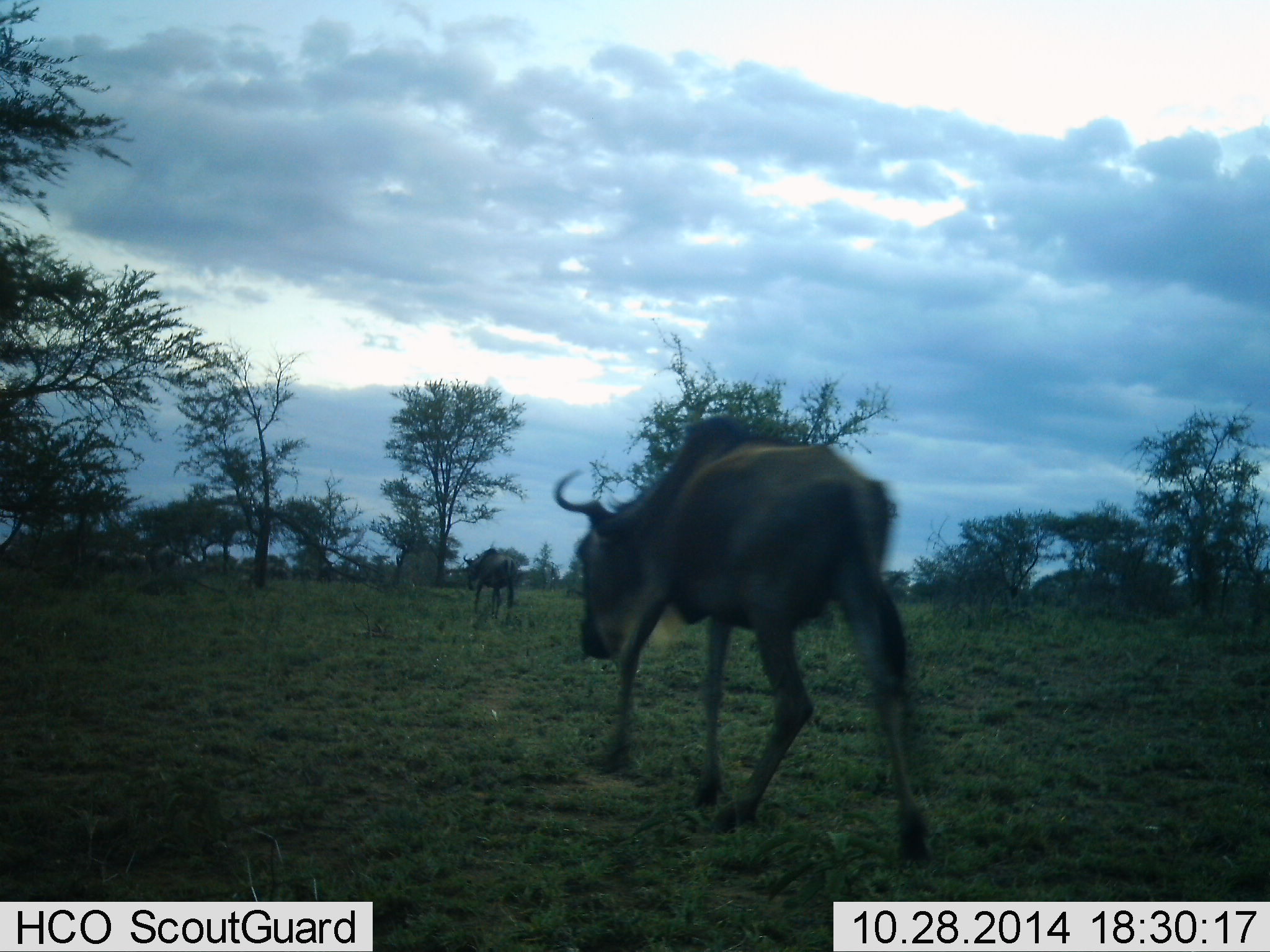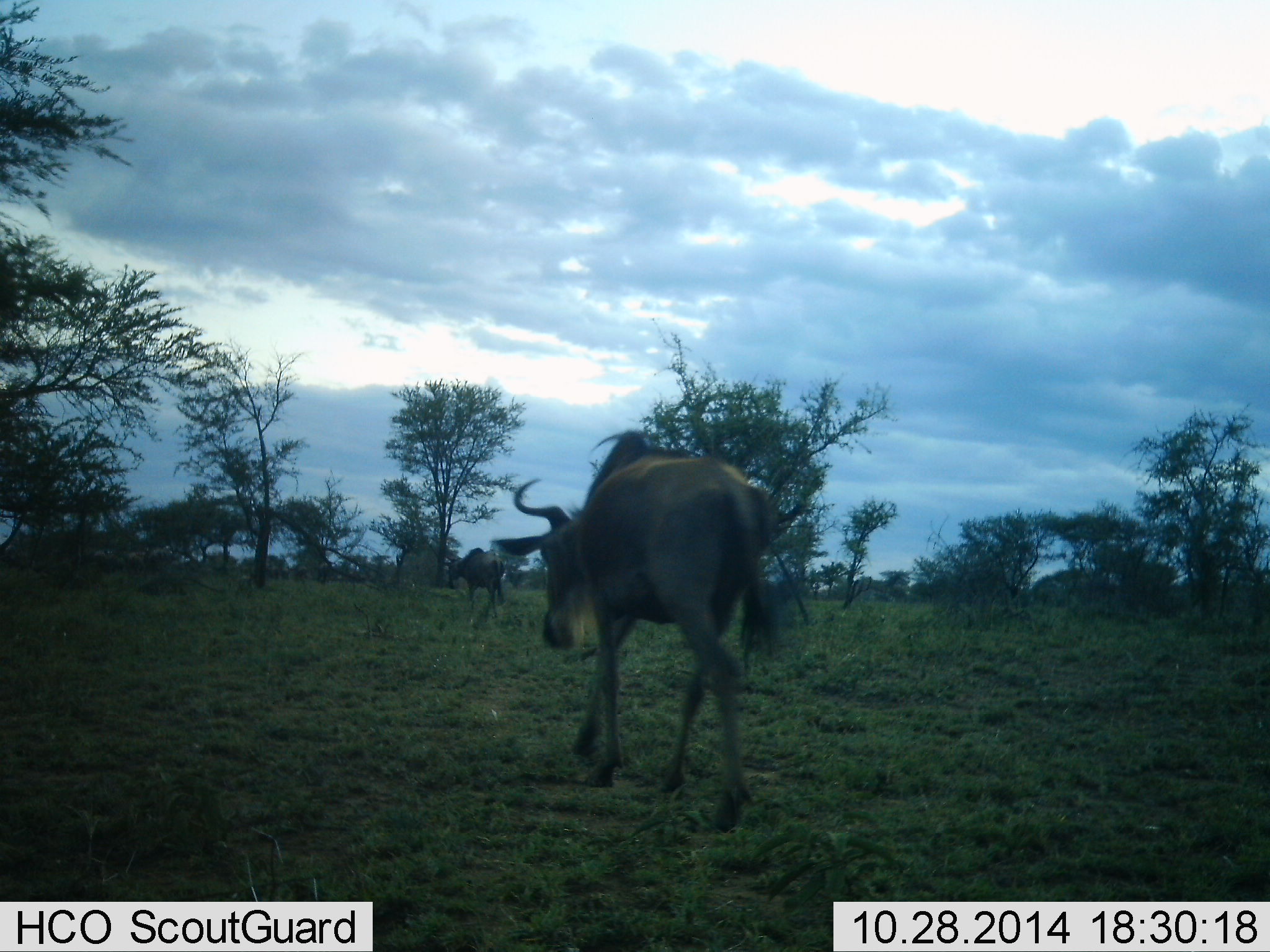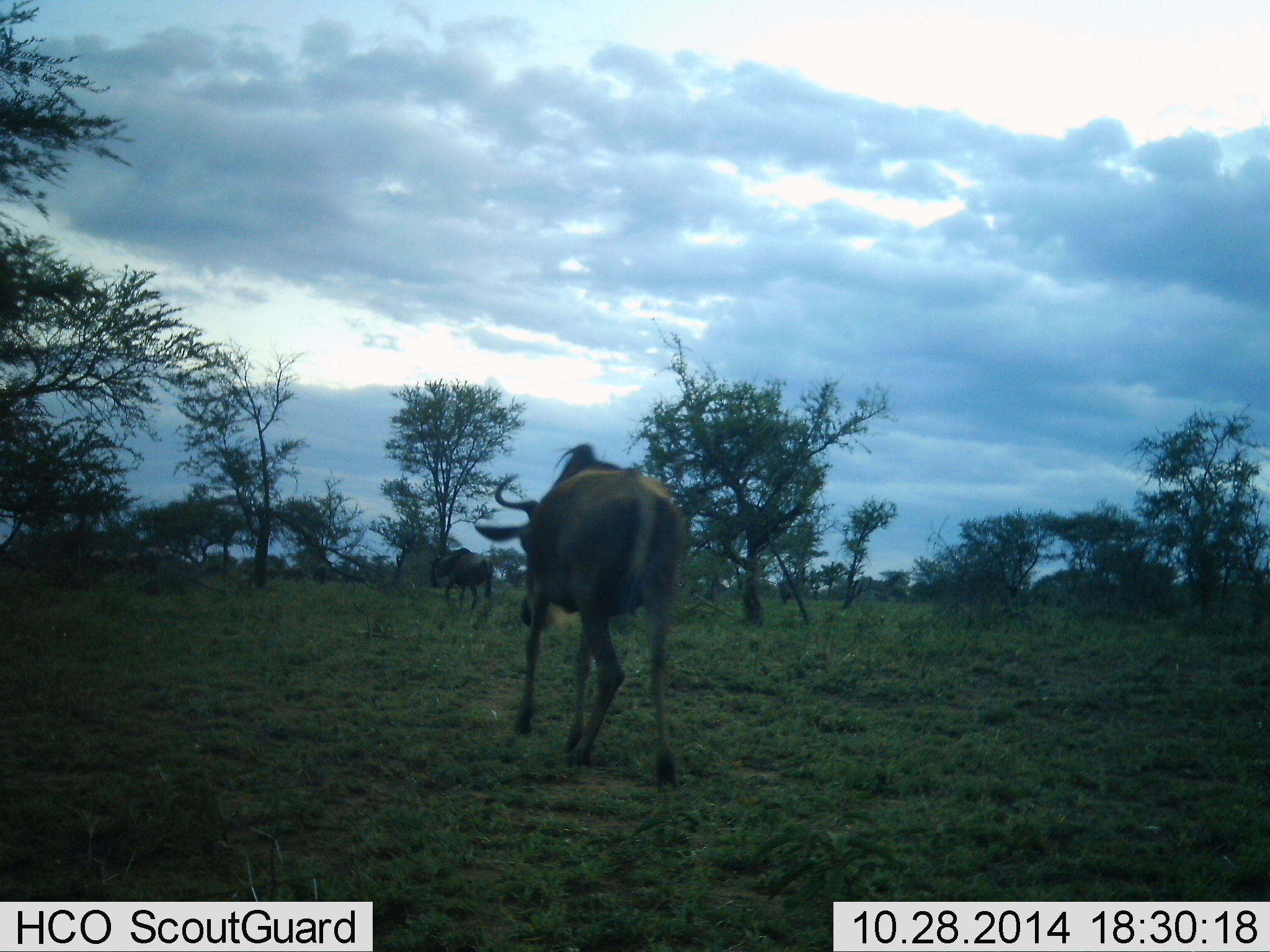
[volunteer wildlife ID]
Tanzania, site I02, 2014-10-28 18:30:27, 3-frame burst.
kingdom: Animalia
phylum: Chordata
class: Mammalia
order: Artiodactyla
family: Bovidae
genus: Connochaetes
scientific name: Connochaetes taurinus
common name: blue wildebeest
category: wildebeest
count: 2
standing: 10%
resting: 0%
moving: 100%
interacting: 0%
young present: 0%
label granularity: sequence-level